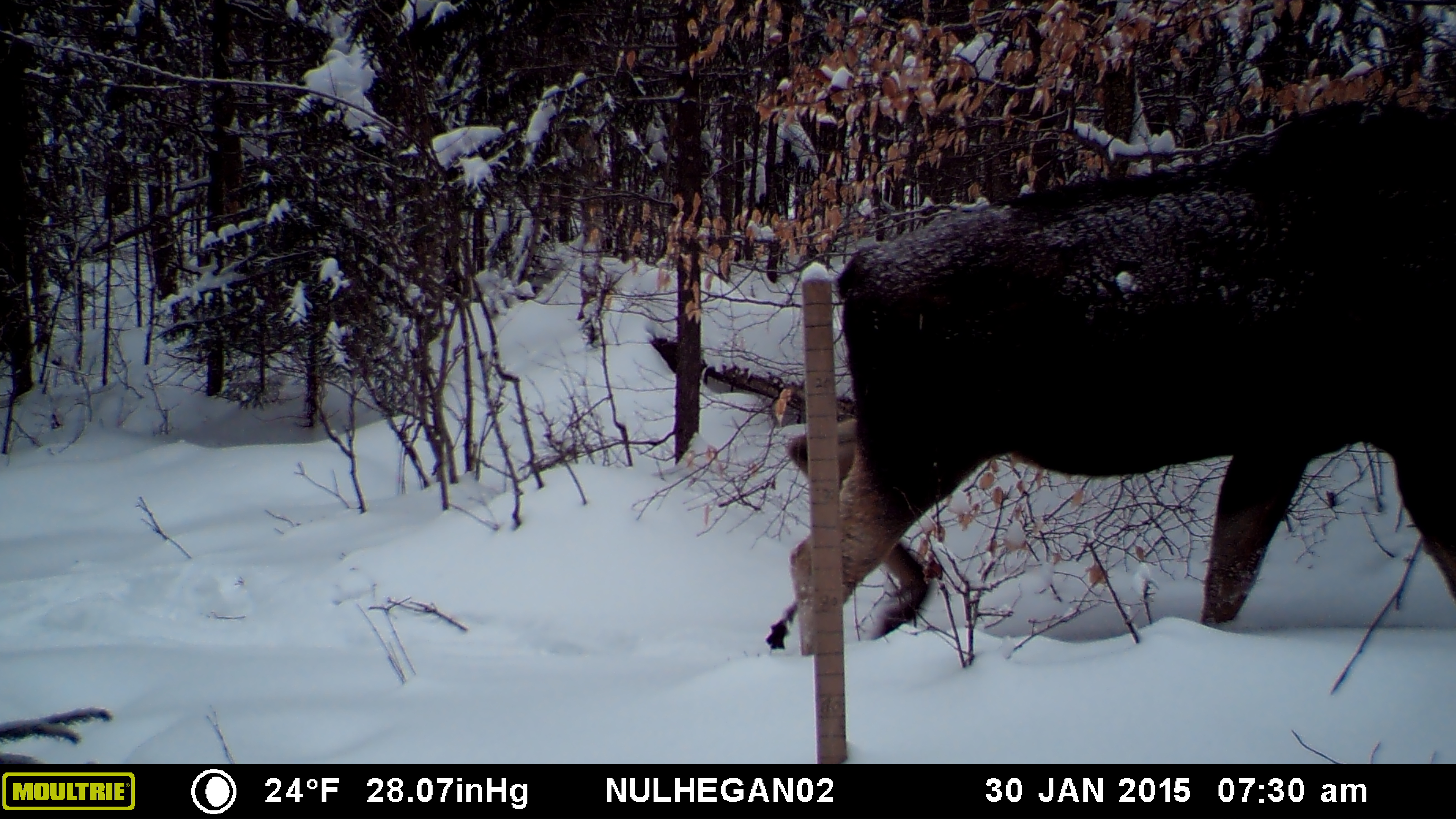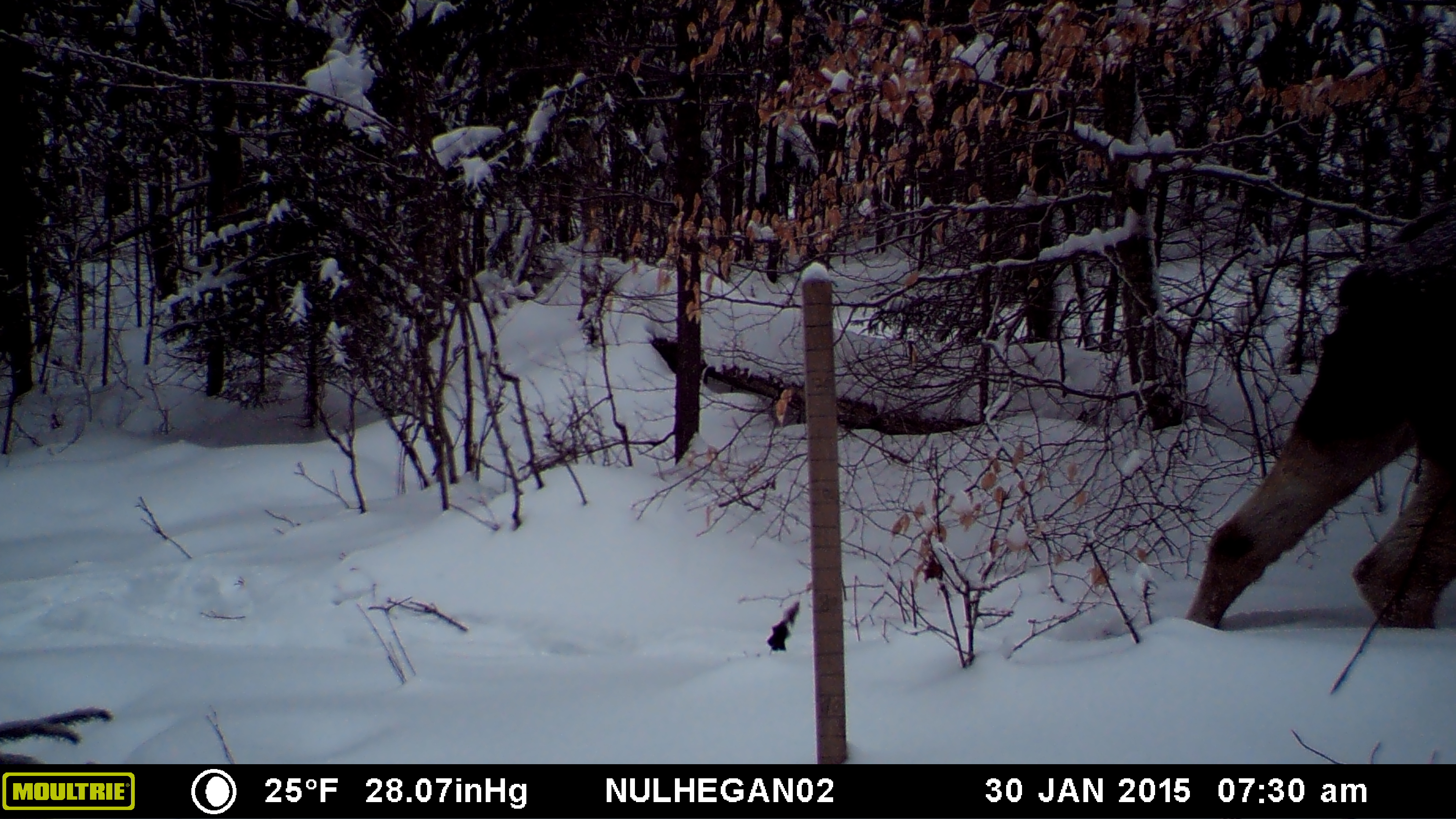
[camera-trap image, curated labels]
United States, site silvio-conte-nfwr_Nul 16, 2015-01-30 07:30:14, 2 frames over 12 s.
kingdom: Animalia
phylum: Chordata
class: Mammalia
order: Artiodactyla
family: Cervidae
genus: Alces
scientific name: Alces alces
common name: moose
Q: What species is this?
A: Moose (Alces alces).